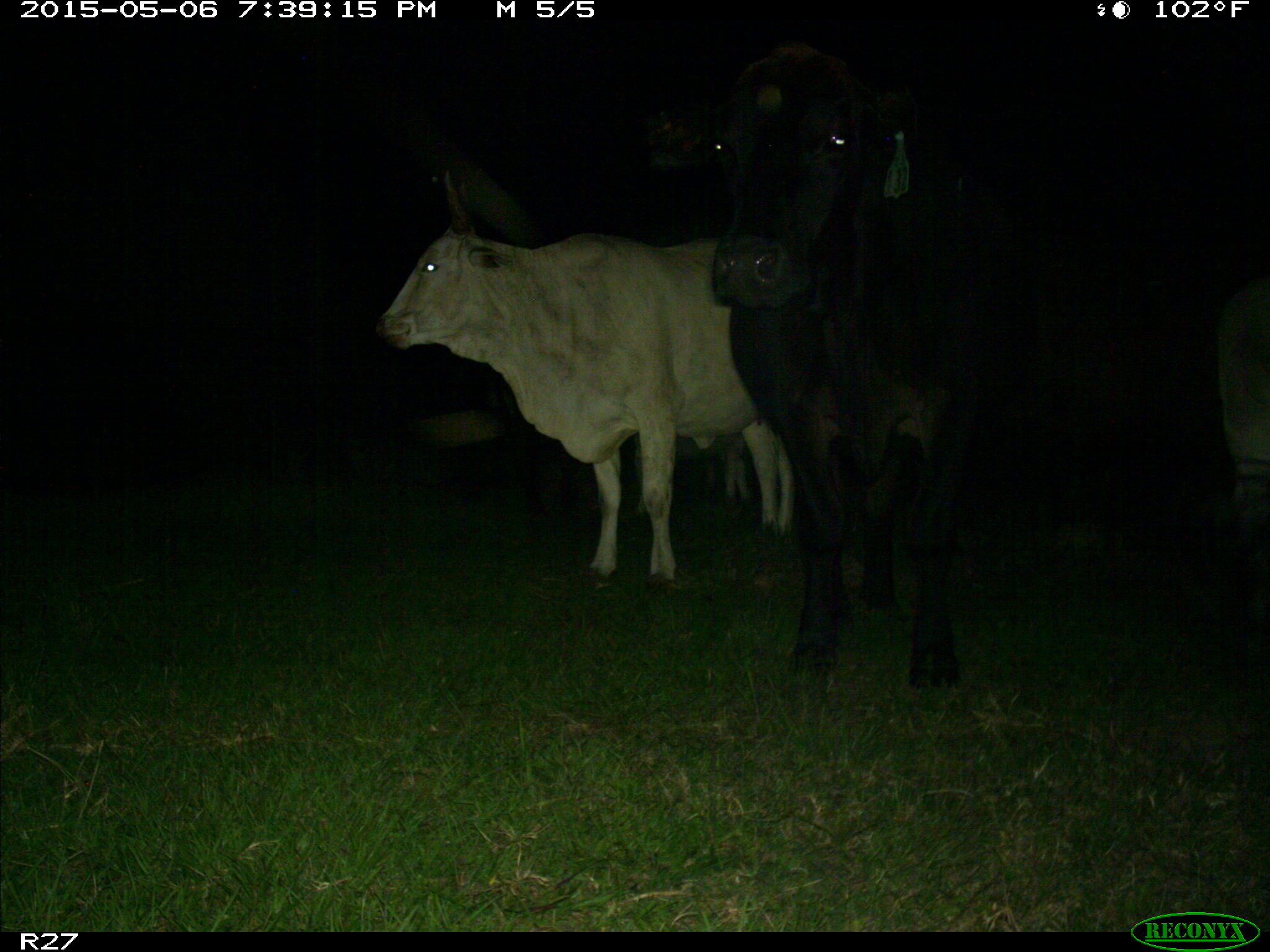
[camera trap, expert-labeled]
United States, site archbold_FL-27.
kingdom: Animalia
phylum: Chordata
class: Mammalia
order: Artiodactyla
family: Bovidae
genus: Bos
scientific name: Bos taurus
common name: domestic cow